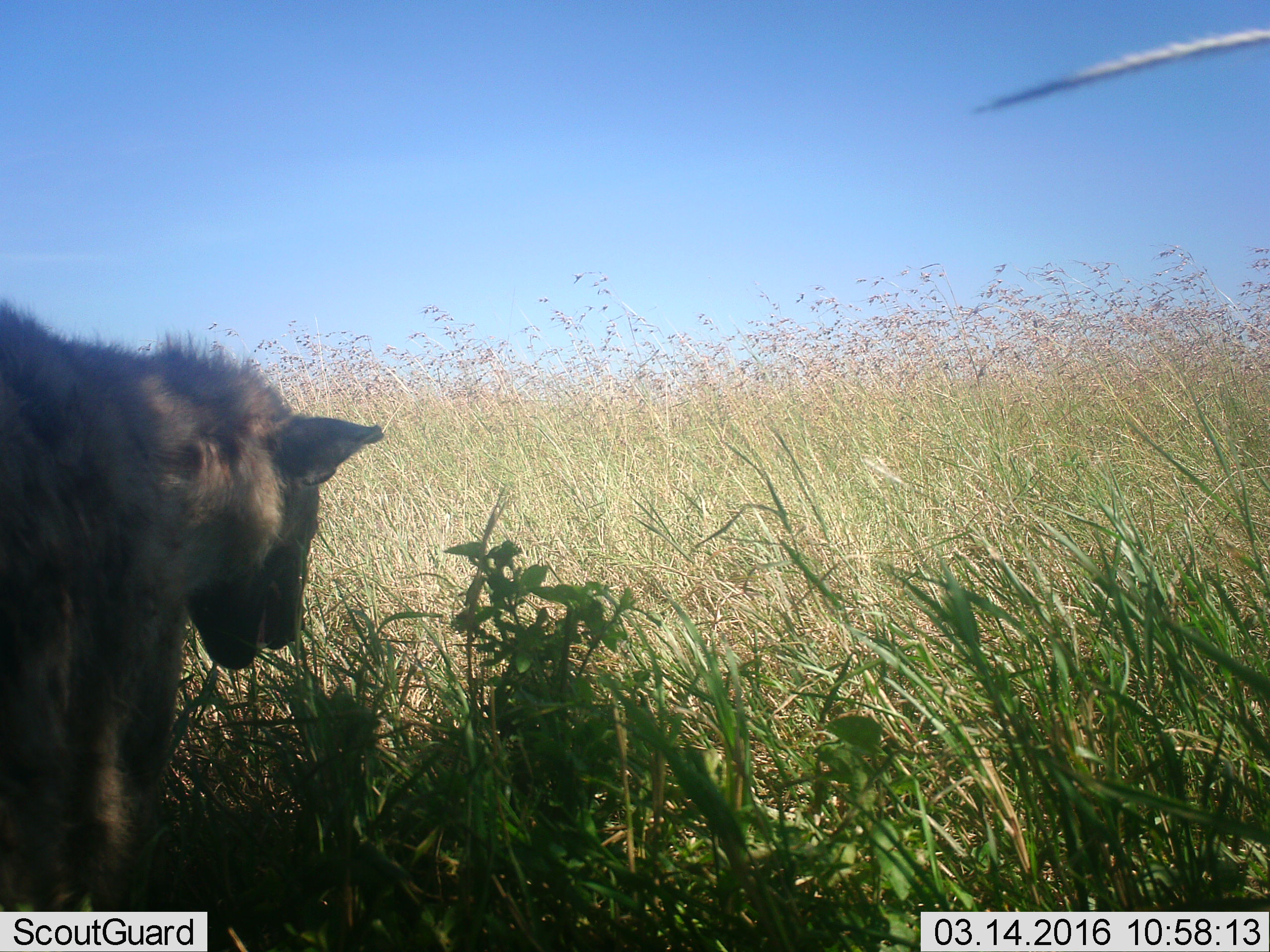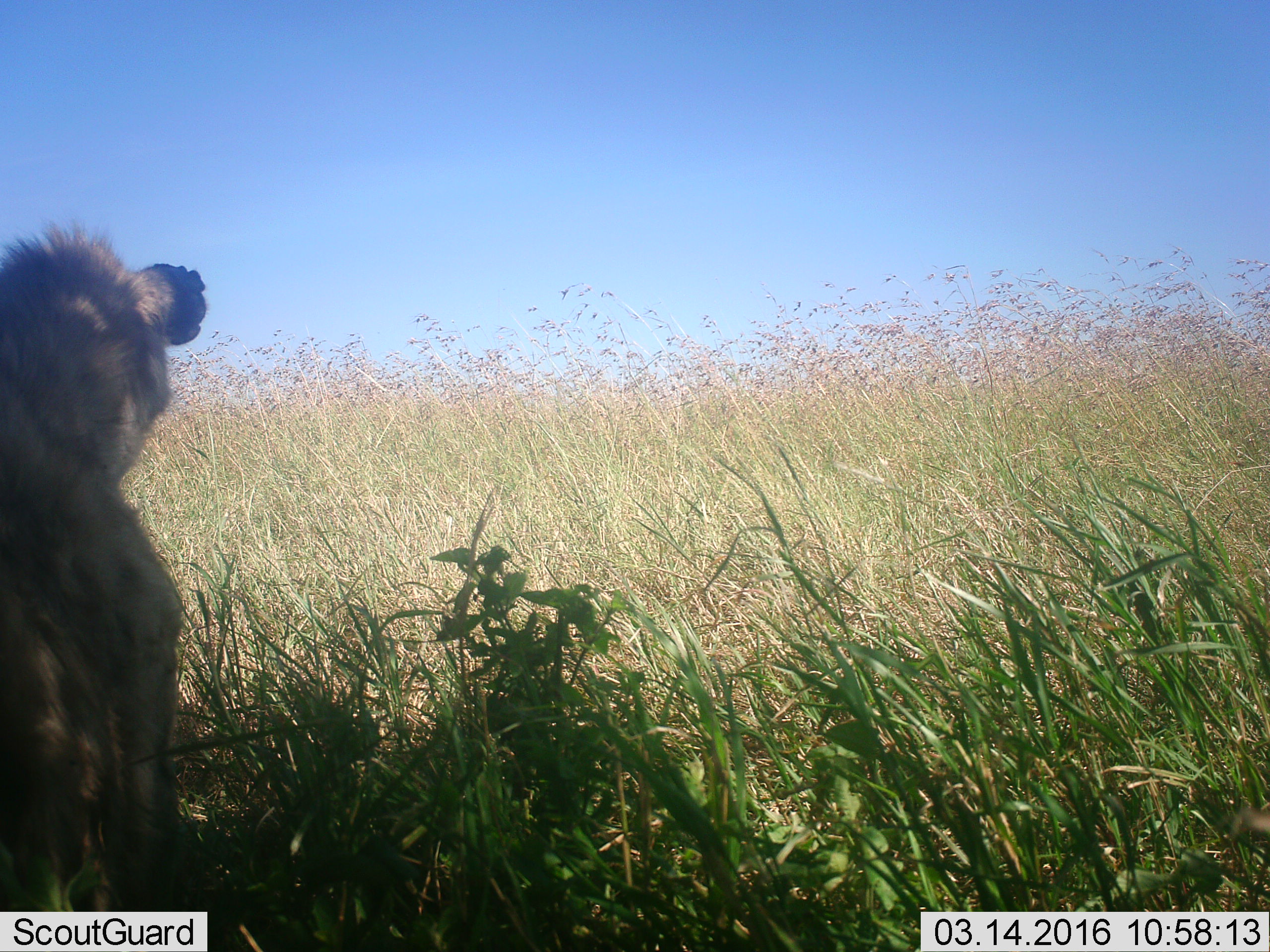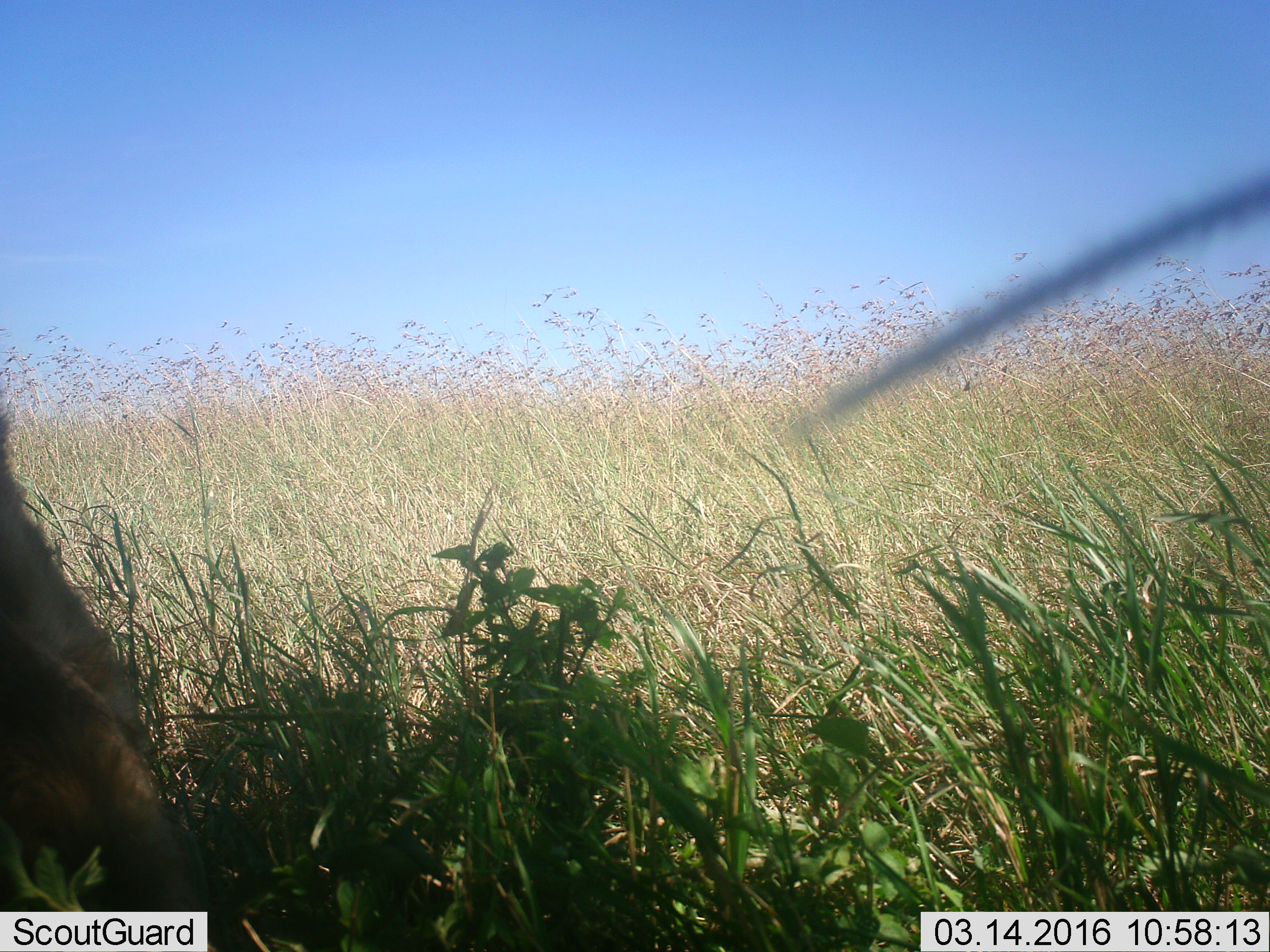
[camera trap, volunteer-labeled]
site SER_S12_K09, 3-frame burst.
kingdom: Animalia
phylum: Chordata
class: Mammalia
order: Carnivora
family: Hyaenidae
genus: Crocuta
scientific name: Crocuta crocuta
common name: spotted hyena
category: hyenaspotted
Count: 1.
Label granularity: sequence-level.